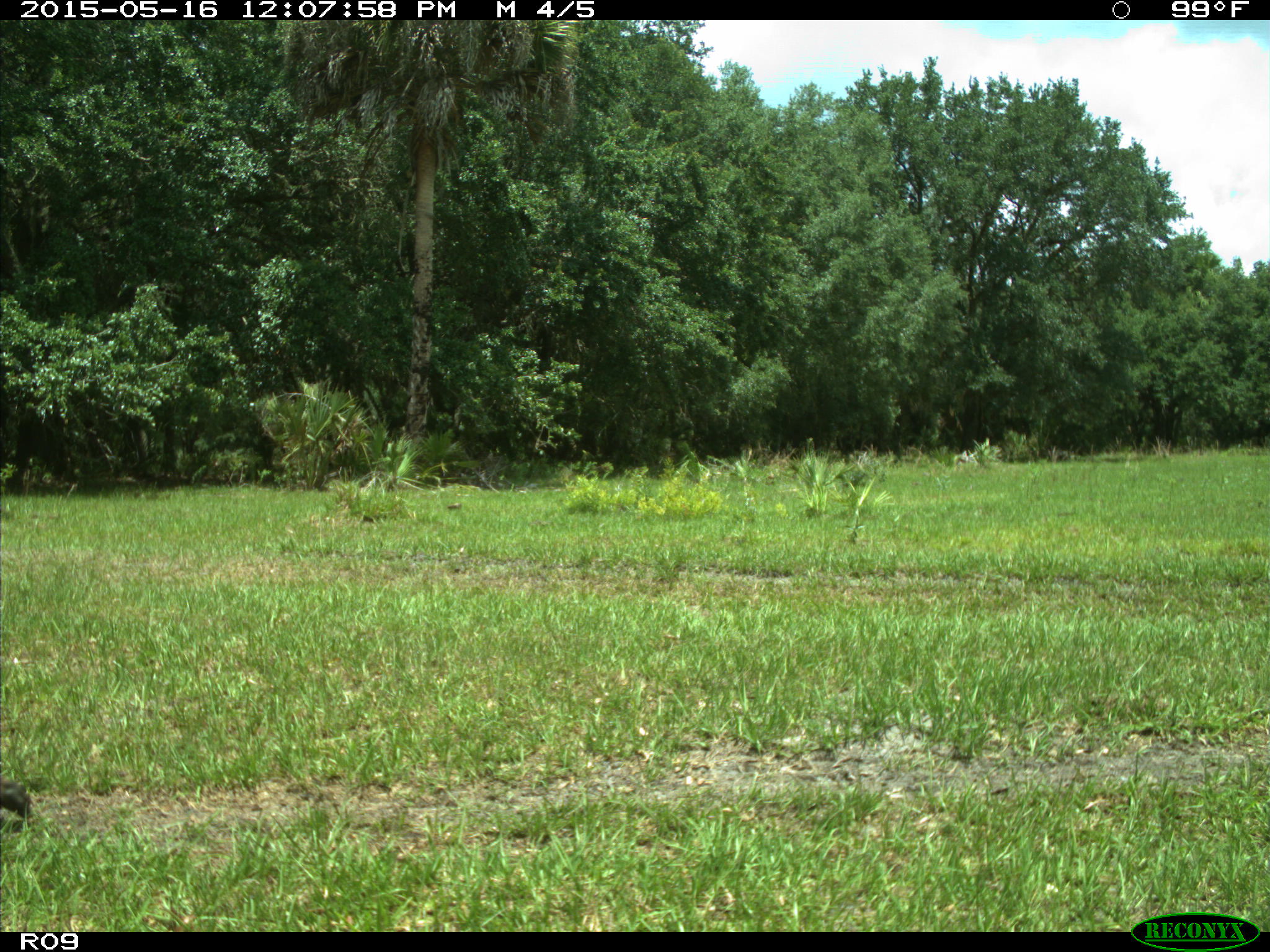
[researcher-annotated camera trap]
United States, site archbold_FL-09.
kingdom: Animalia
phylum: Chordata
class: Mammalia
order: Artiodactyla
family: Bovidae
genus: Bos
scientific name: Bos taurus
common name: domestic cow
Bos taurus (domestic cow).